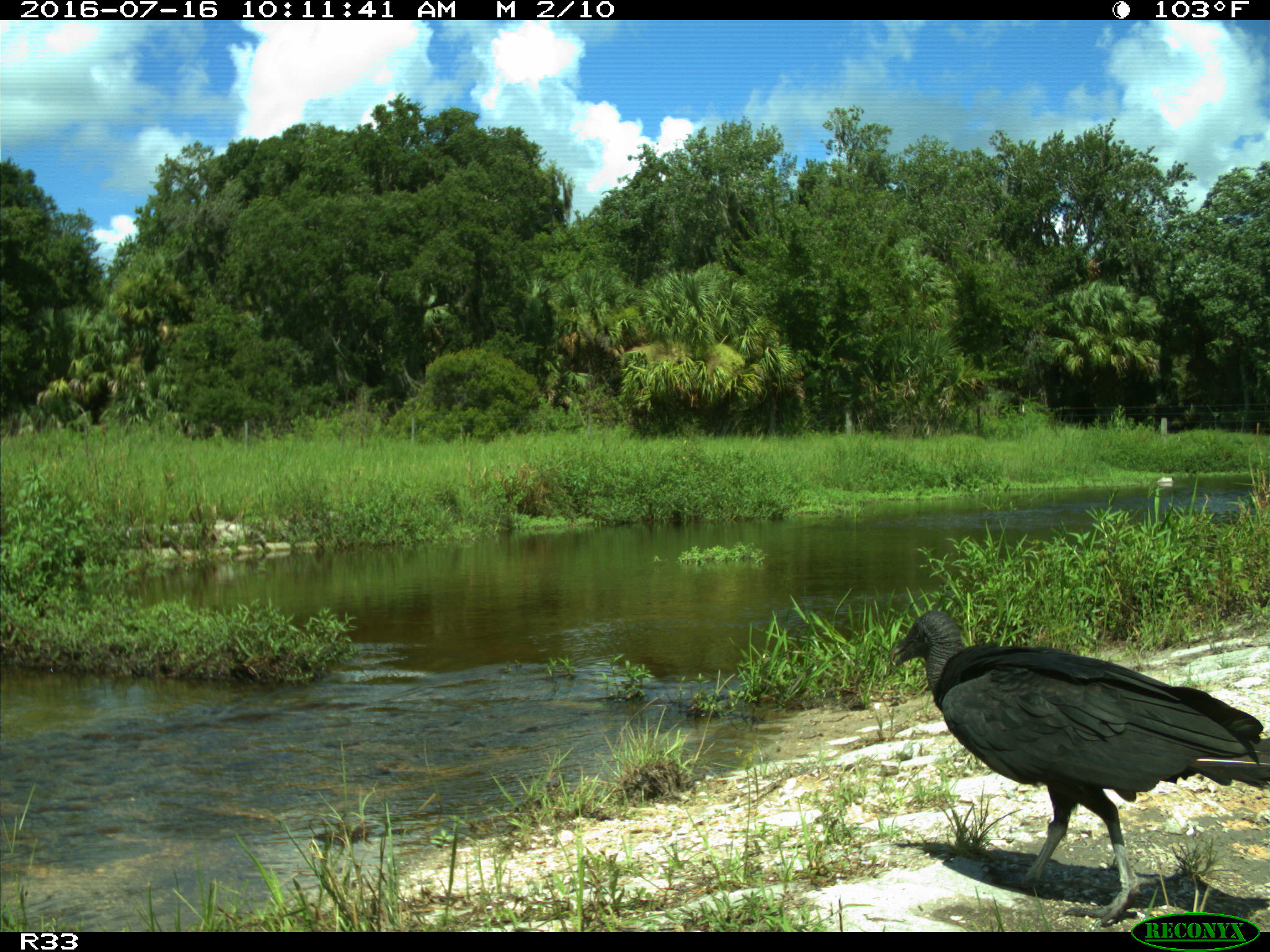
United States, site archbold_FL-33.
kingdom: Animalia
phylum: Chordata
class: Aves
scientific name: Aves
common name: birds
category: unidentified bird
Unidentified bird (birds) (Aves).